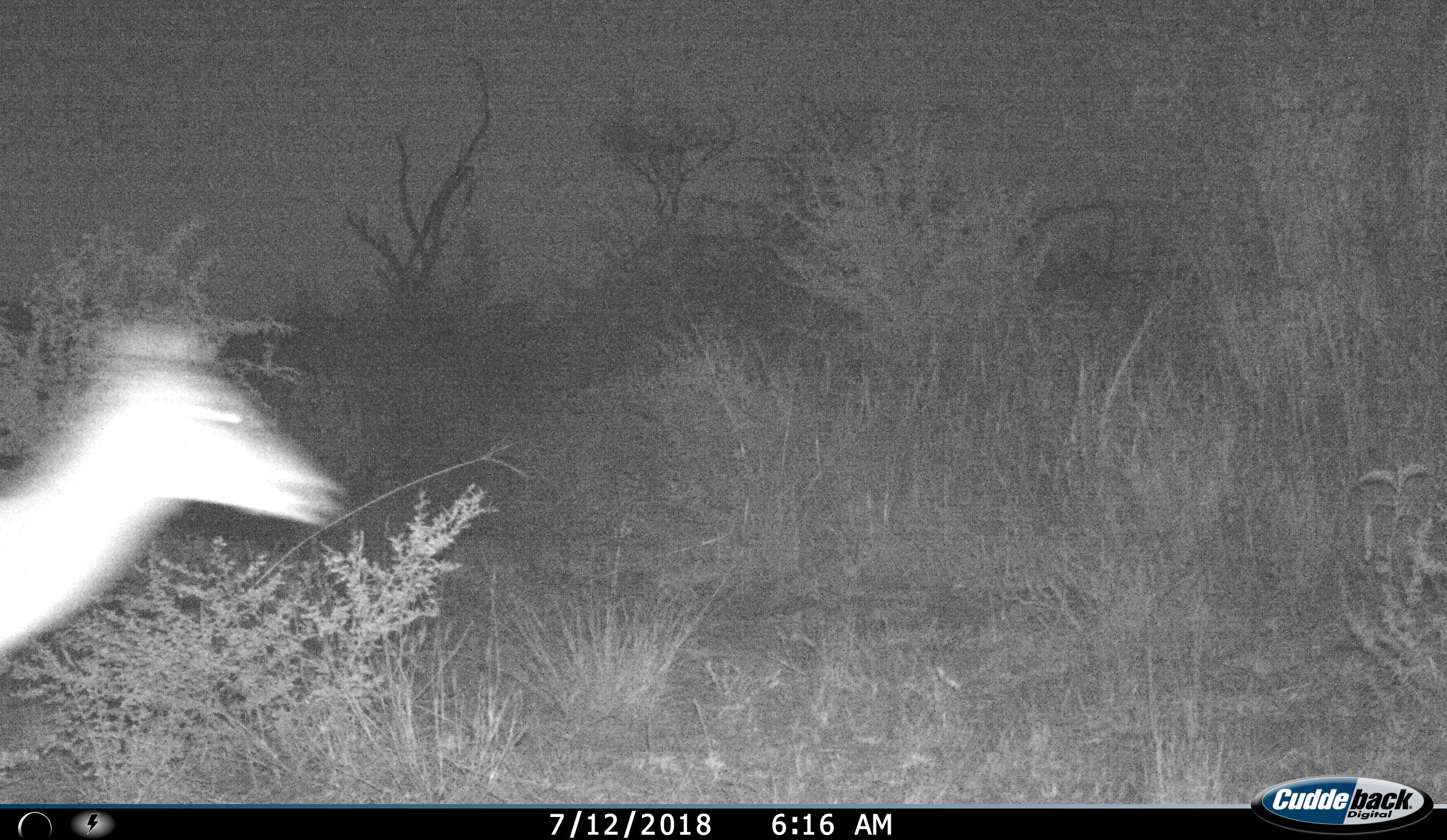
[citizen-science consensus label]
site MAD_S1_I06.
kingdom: Animalia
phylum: Chordata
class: Mammalia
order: Artiodactyla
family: Bovidae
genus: Aepyceros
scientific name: Aepyceros melampus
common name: impala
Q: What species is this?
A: Impala (Aepyceros melampus).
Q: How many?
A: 1.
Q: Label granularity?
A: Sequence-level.